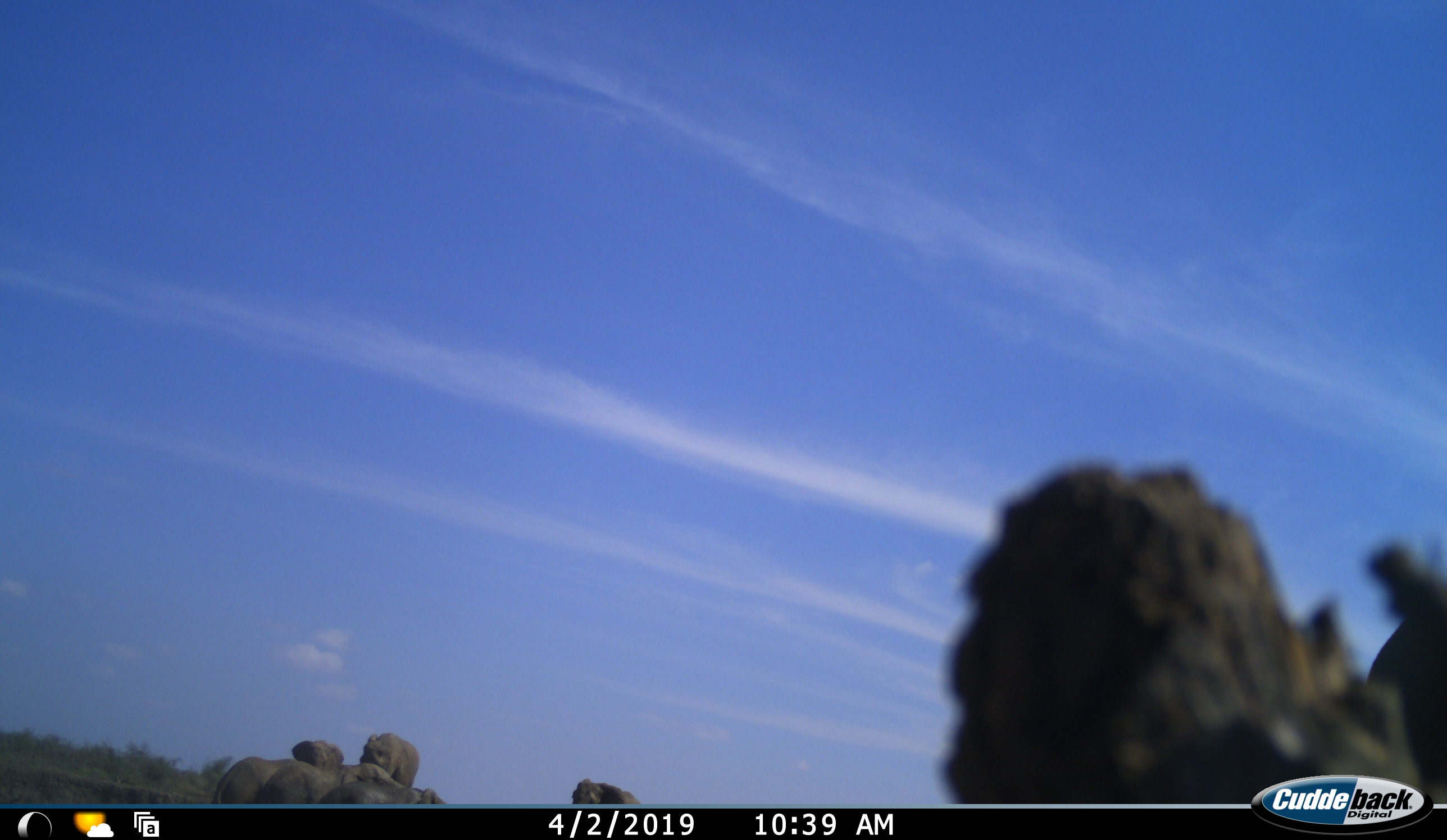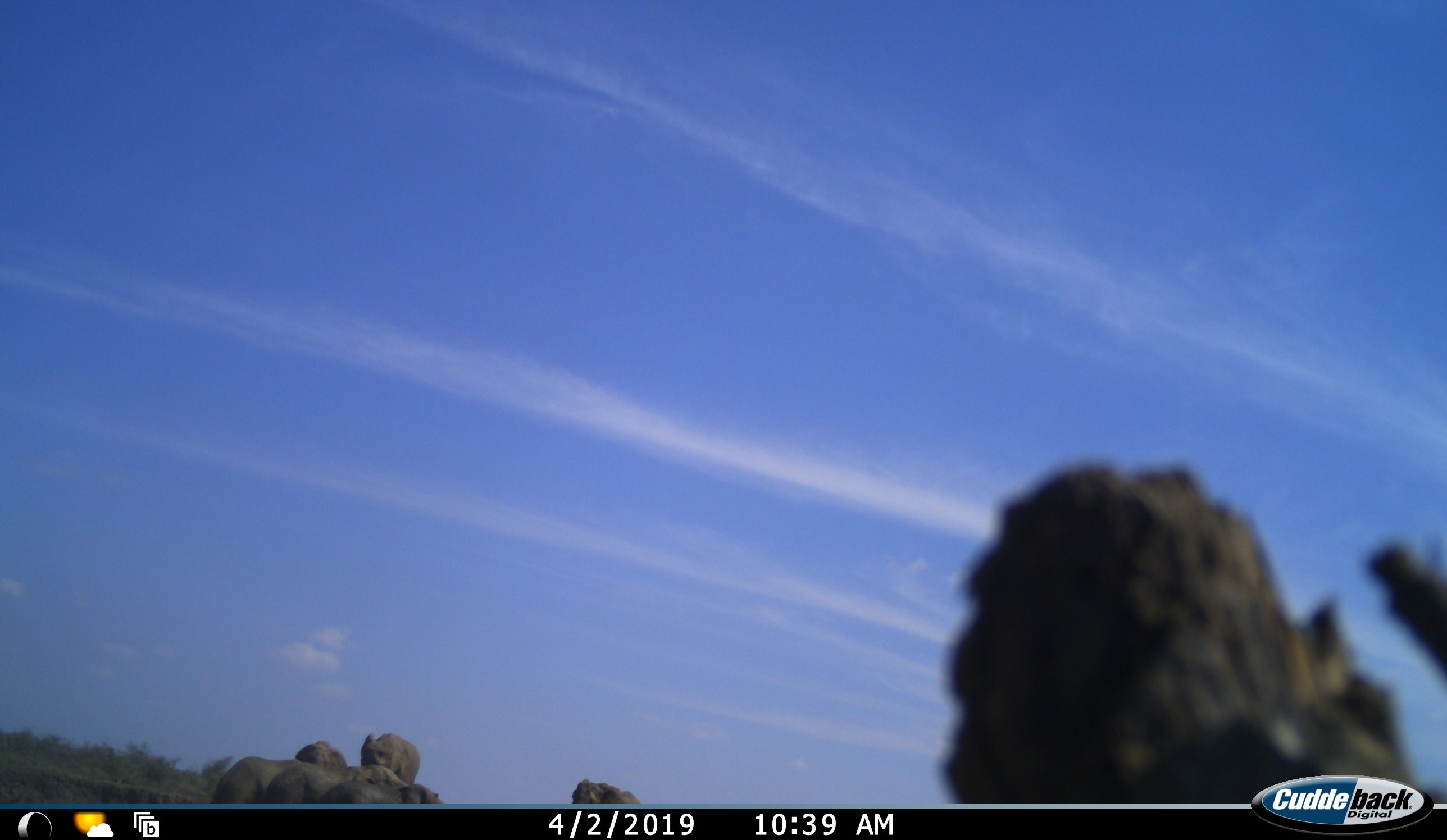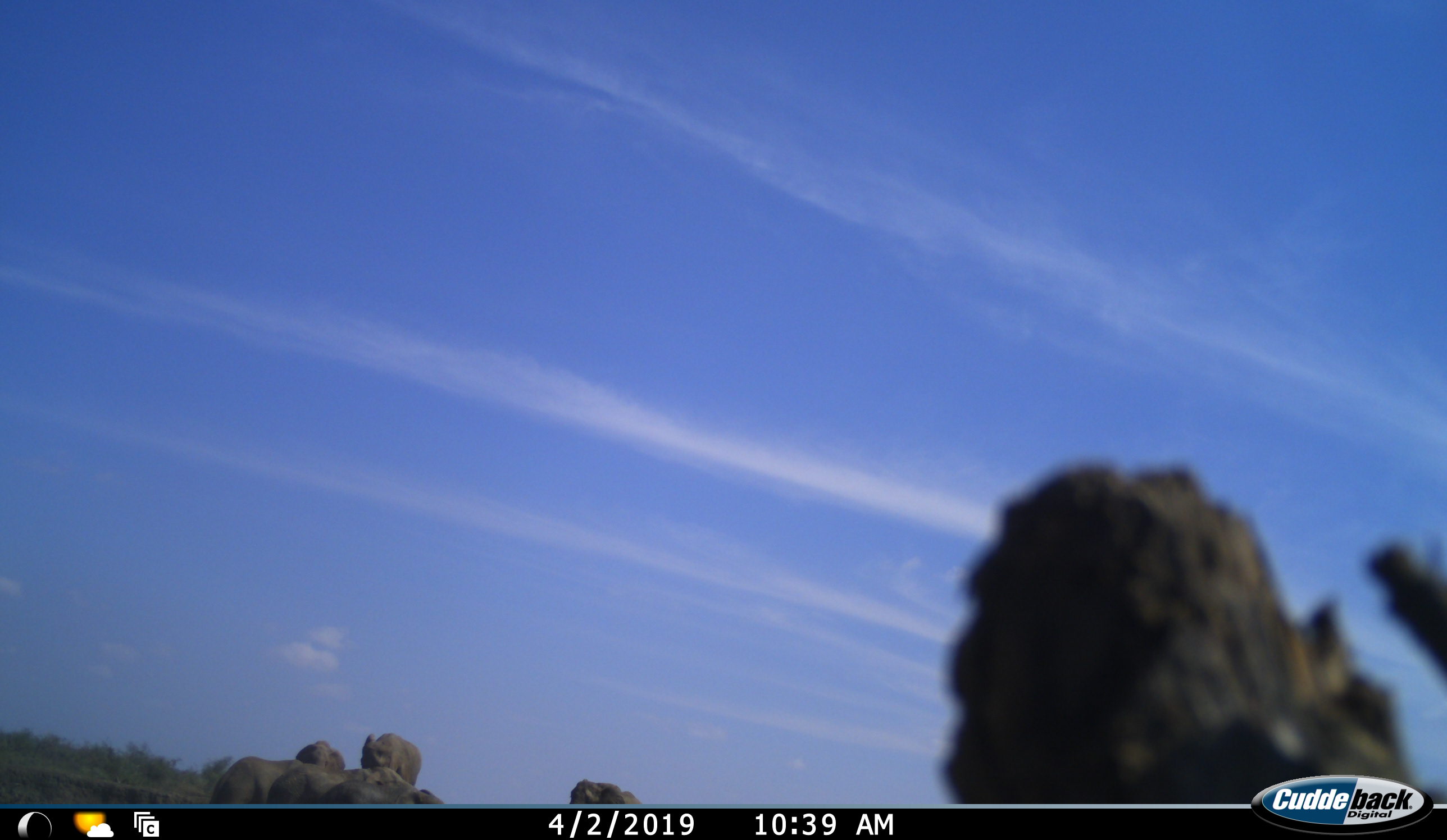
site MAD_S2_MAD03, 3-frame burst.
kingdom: Animalia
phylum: Chordata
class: Mammalia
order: Proboscidea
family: Elephantidae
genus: Loxodonta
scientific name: Loxodonta africana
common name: african bush elephant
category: elephant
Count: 7.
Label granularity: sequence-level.